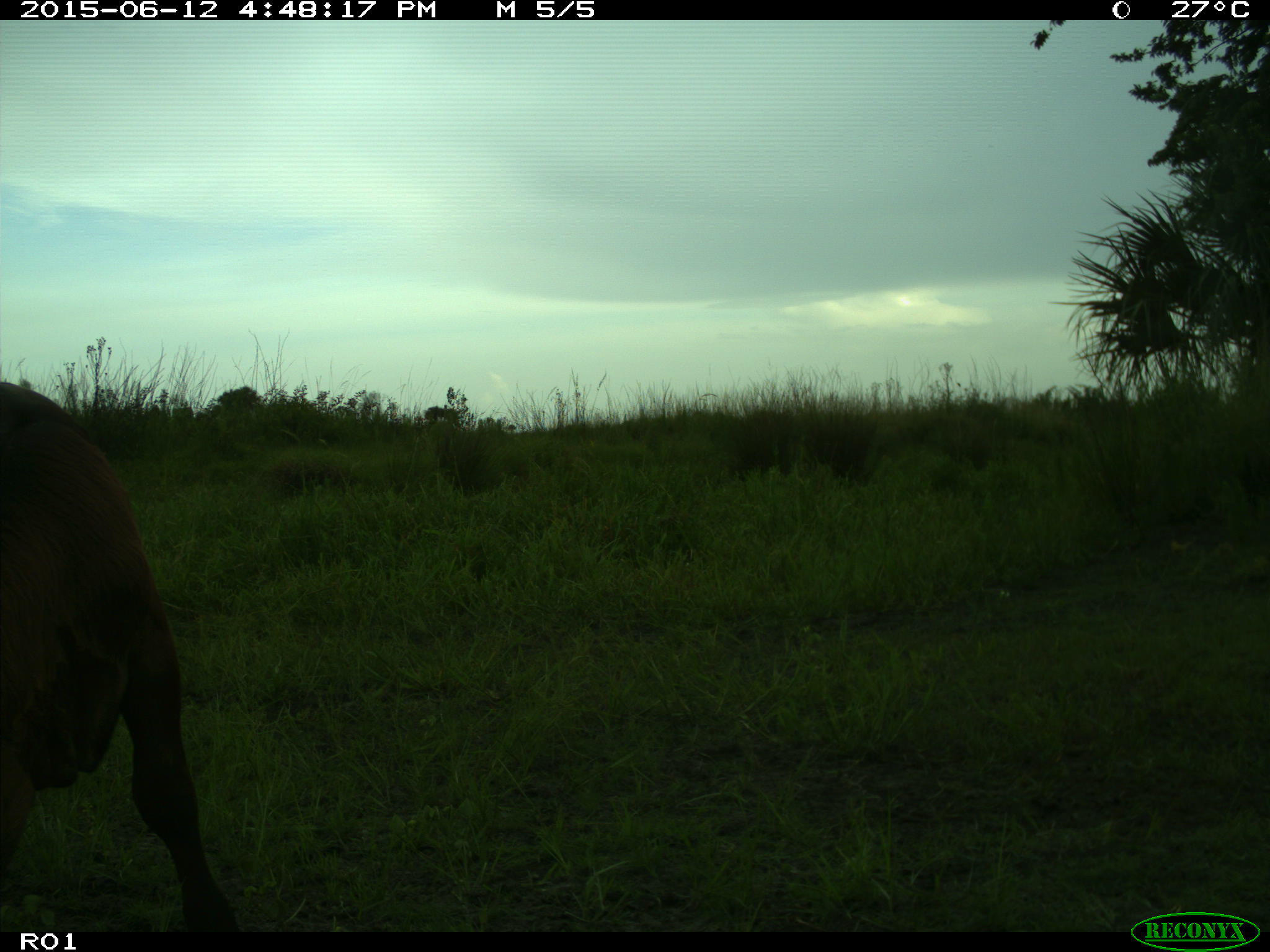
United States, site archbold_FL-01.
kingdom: Animalia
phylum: Chordata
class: Mammalia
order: Artiodactyla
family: Bovidae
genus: Bos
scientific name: Bos taurus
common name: domestic cow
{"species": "Bos taurus (domestic cow)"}